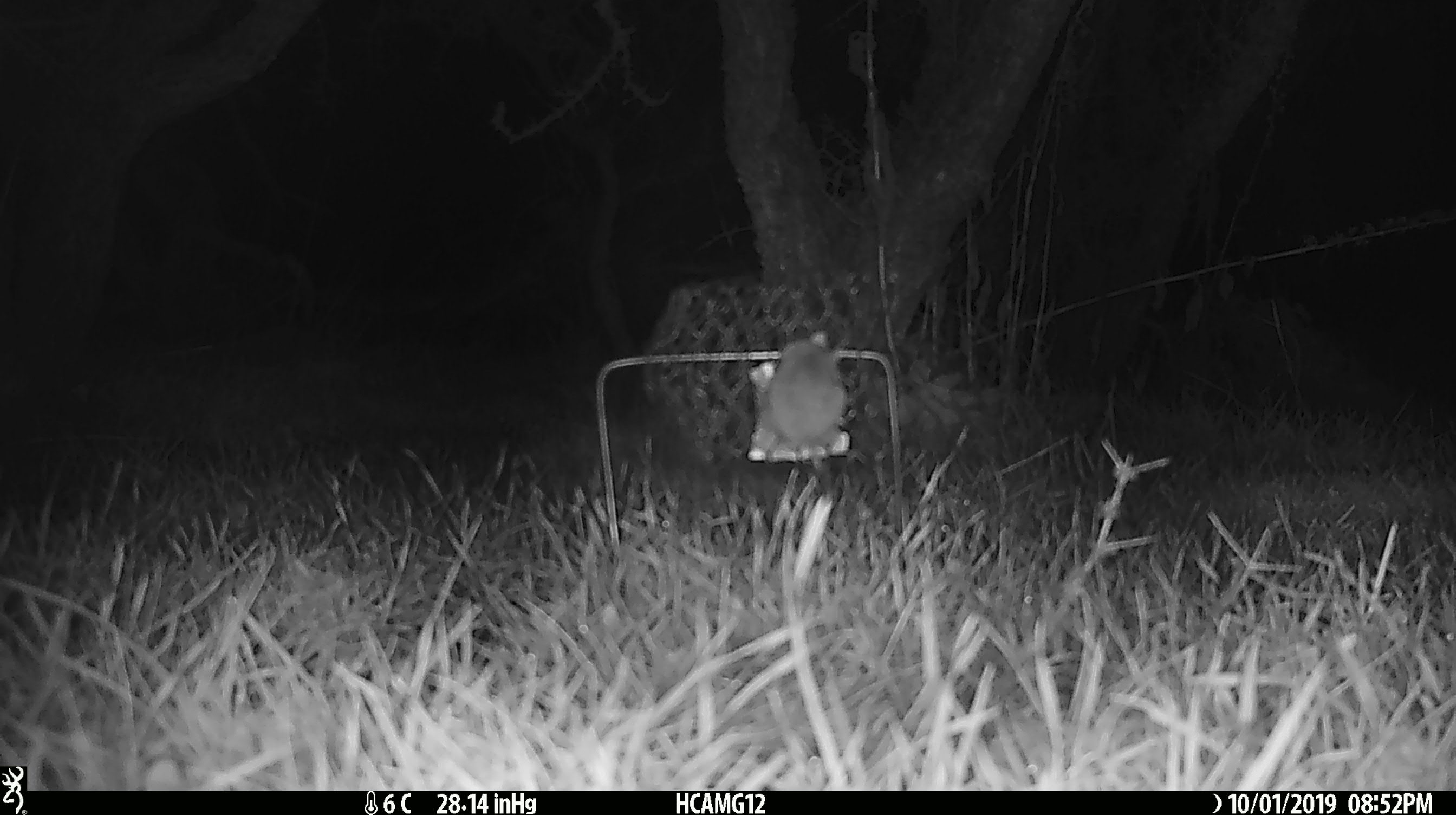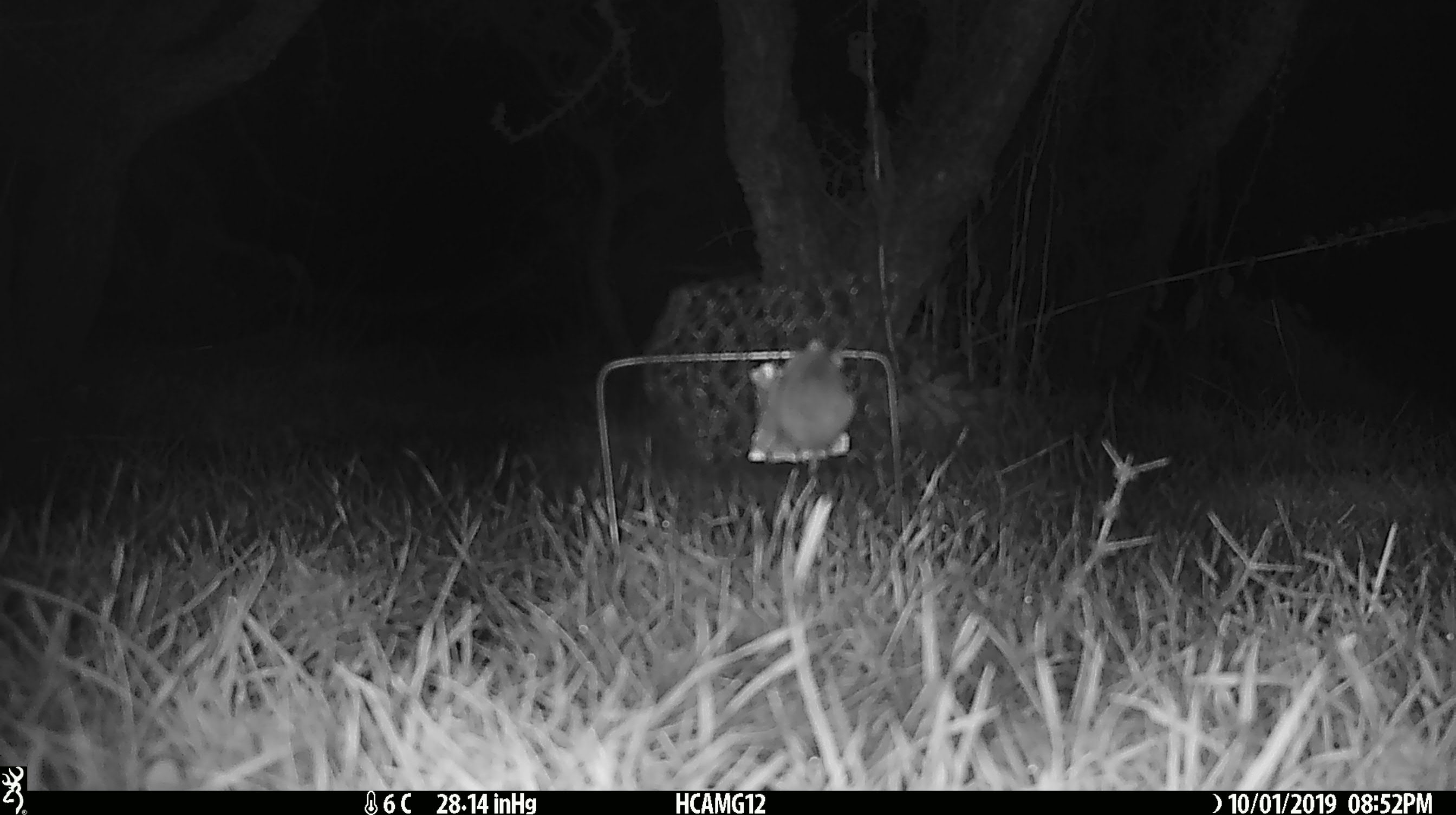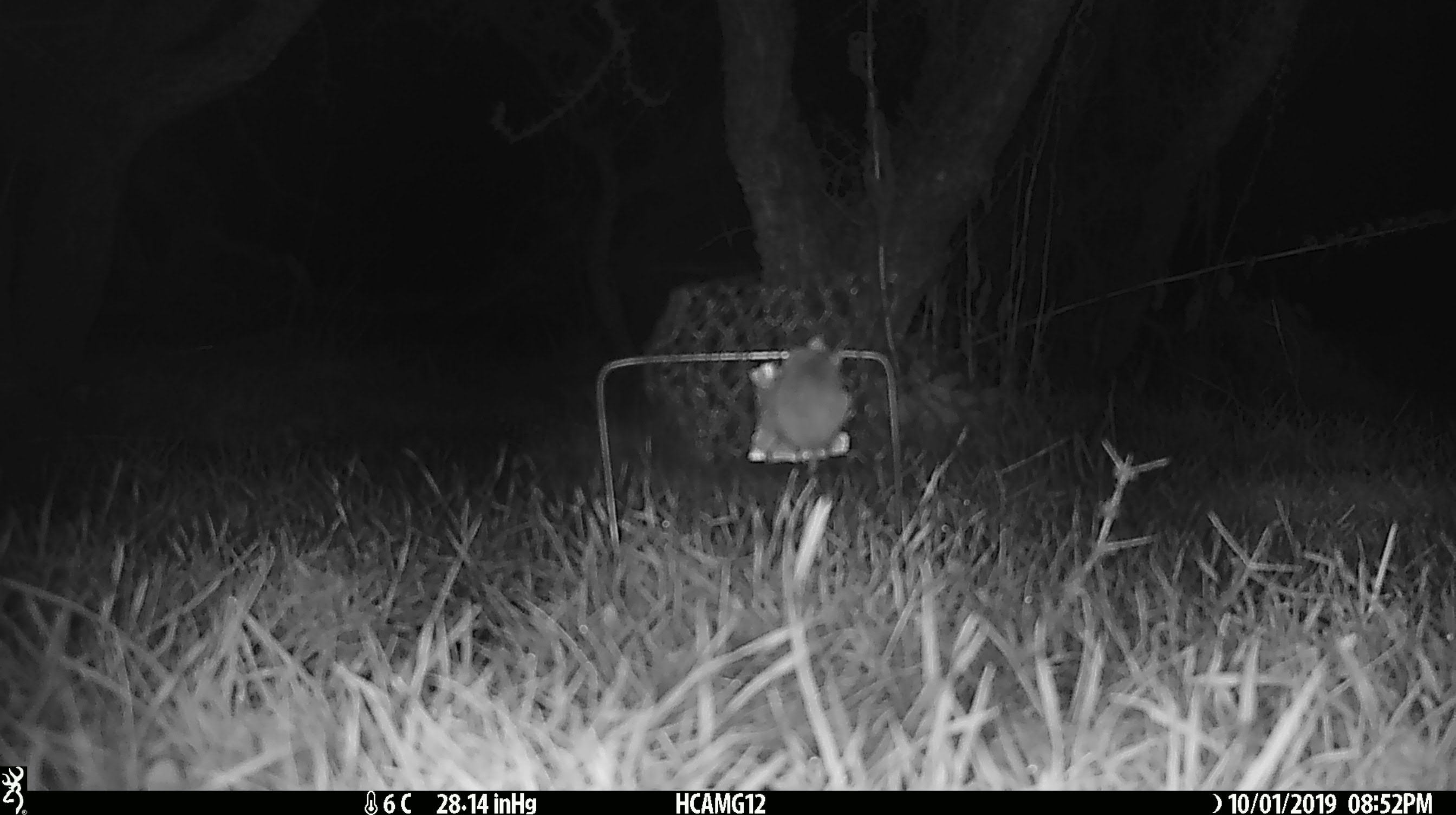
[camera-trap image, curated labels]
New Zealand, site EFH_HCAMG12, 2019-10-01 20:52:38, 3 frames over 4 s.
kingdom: Animalia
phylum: Chordata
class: Mammalia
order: Rodentia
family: Muridae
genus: Mus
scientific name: Mus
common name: mouse